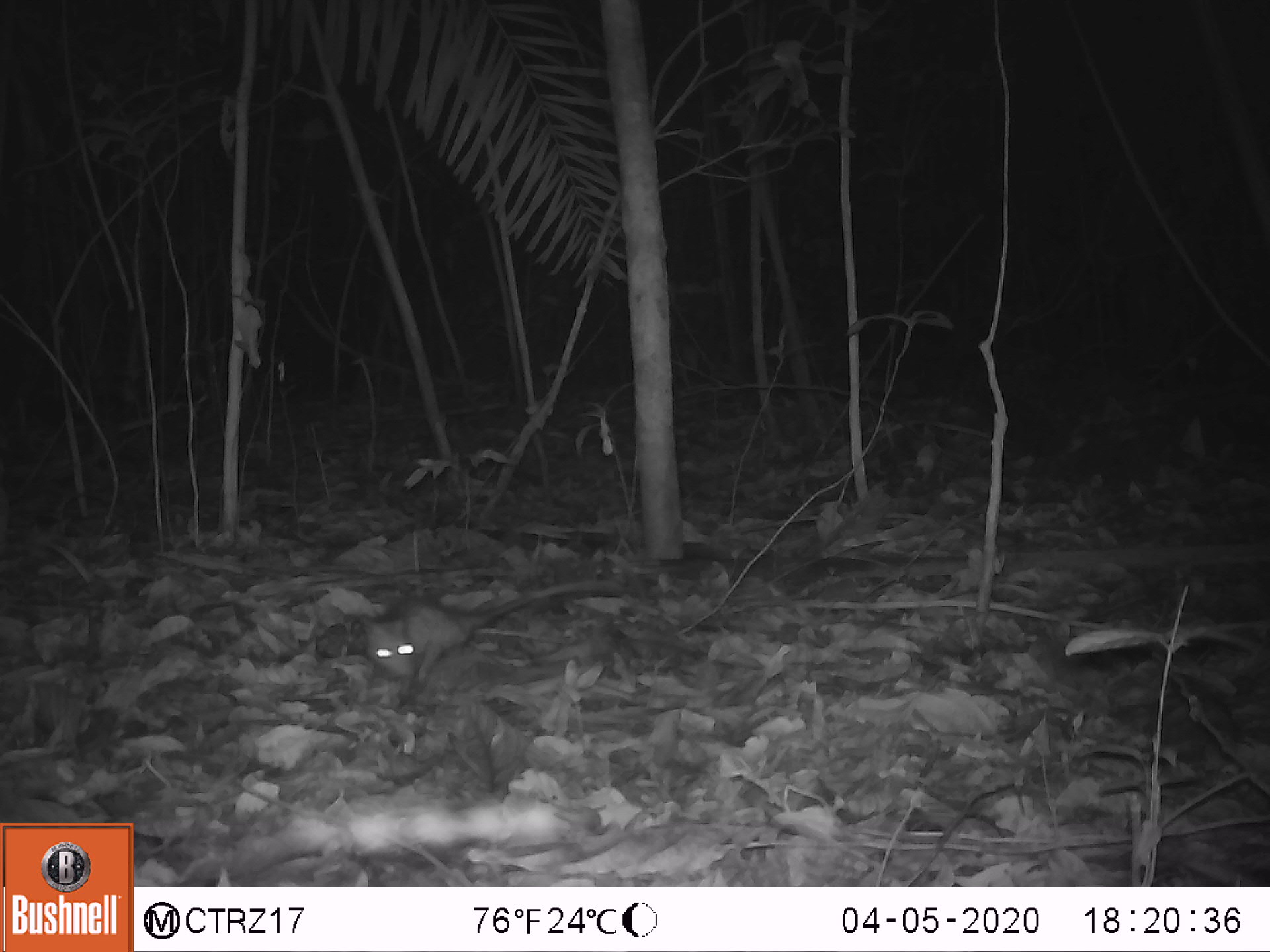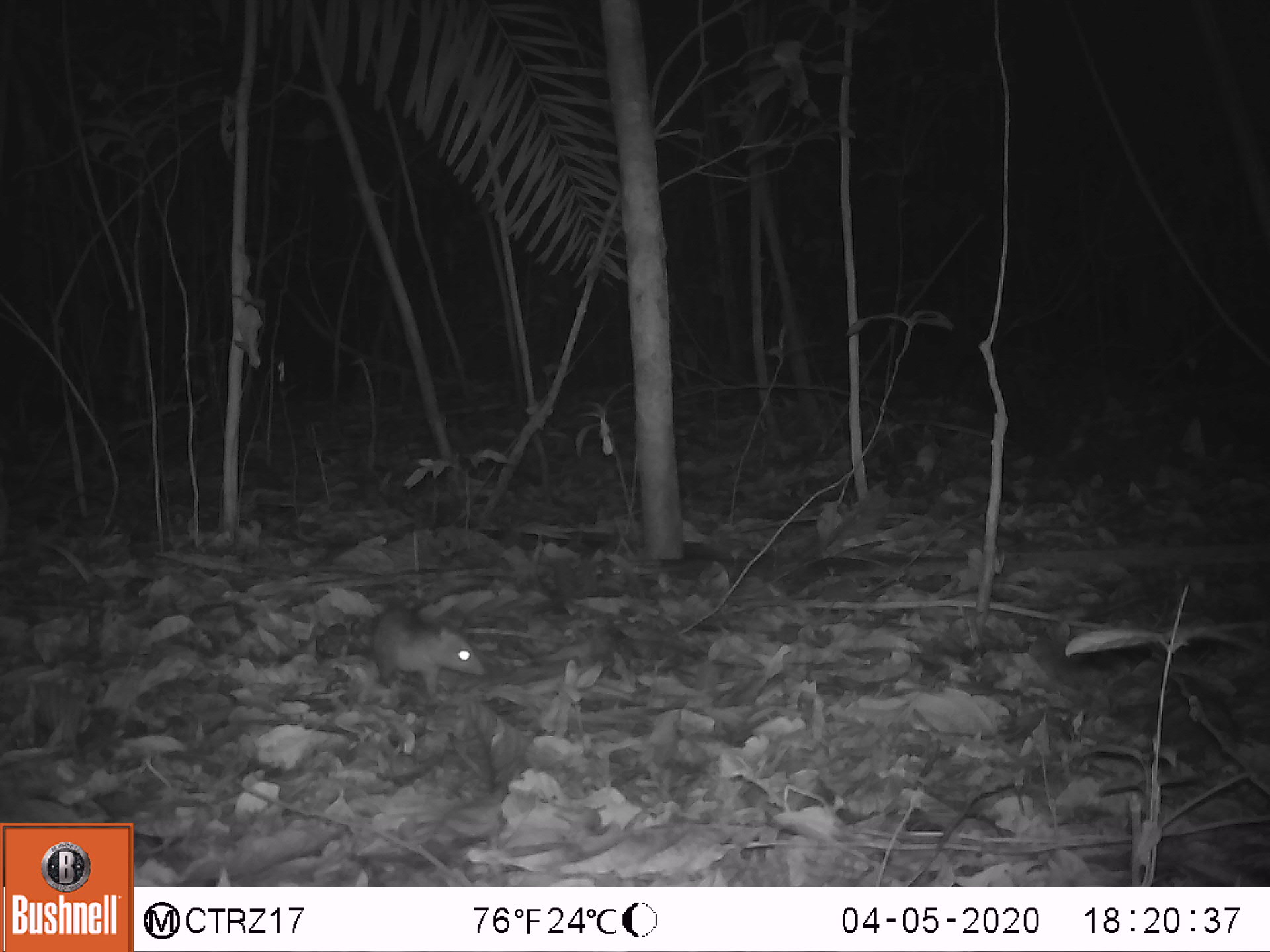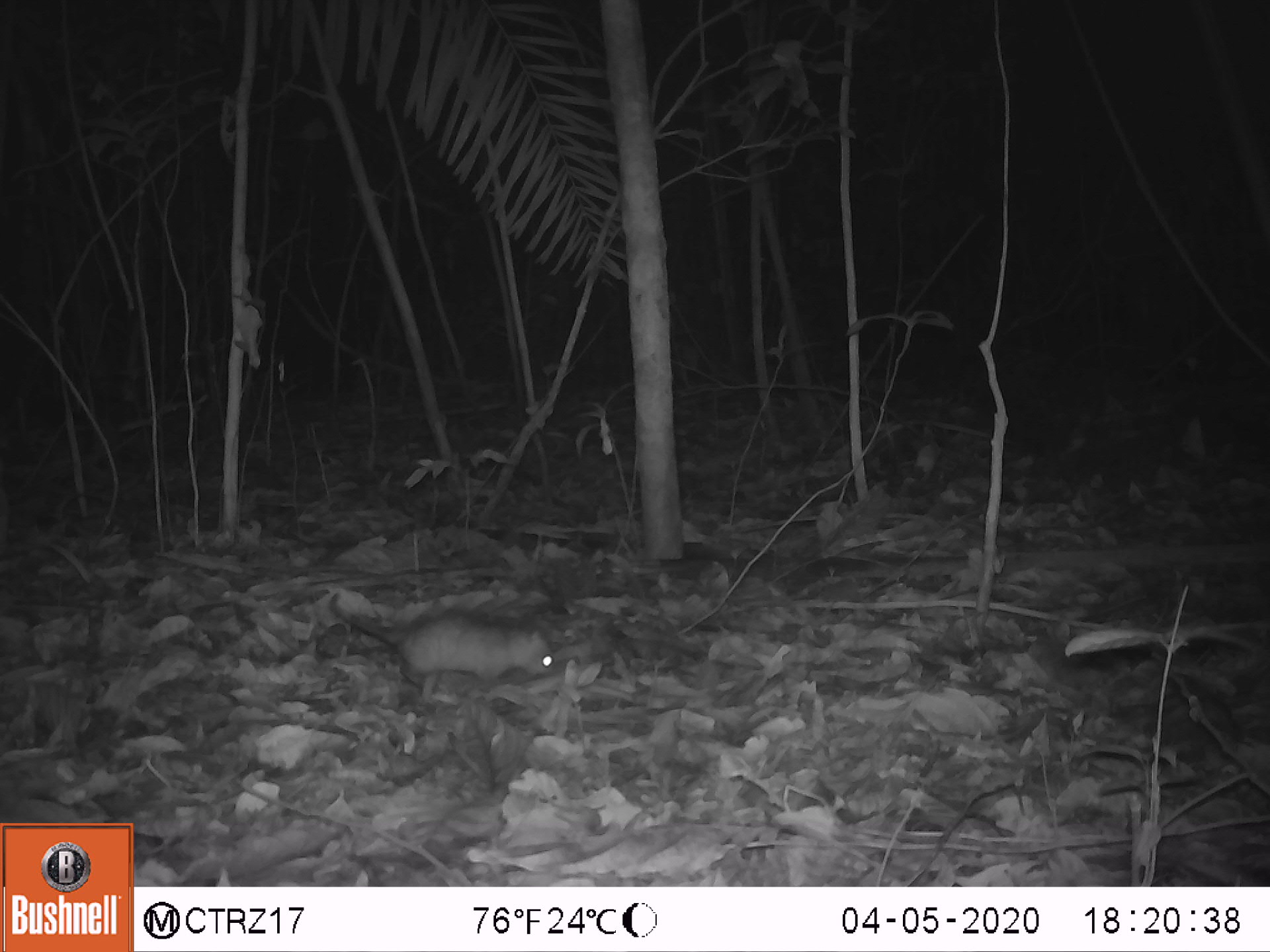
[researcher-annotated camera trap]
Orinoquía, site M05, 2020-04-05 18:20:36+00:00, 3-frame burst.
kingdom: Animalia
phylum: Chordata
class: Mammalia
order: Didelphimorphia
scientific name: Didelphimorphia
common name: possum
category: unknown possum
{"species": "unknown possum (possum) (Didelphimorphia)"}